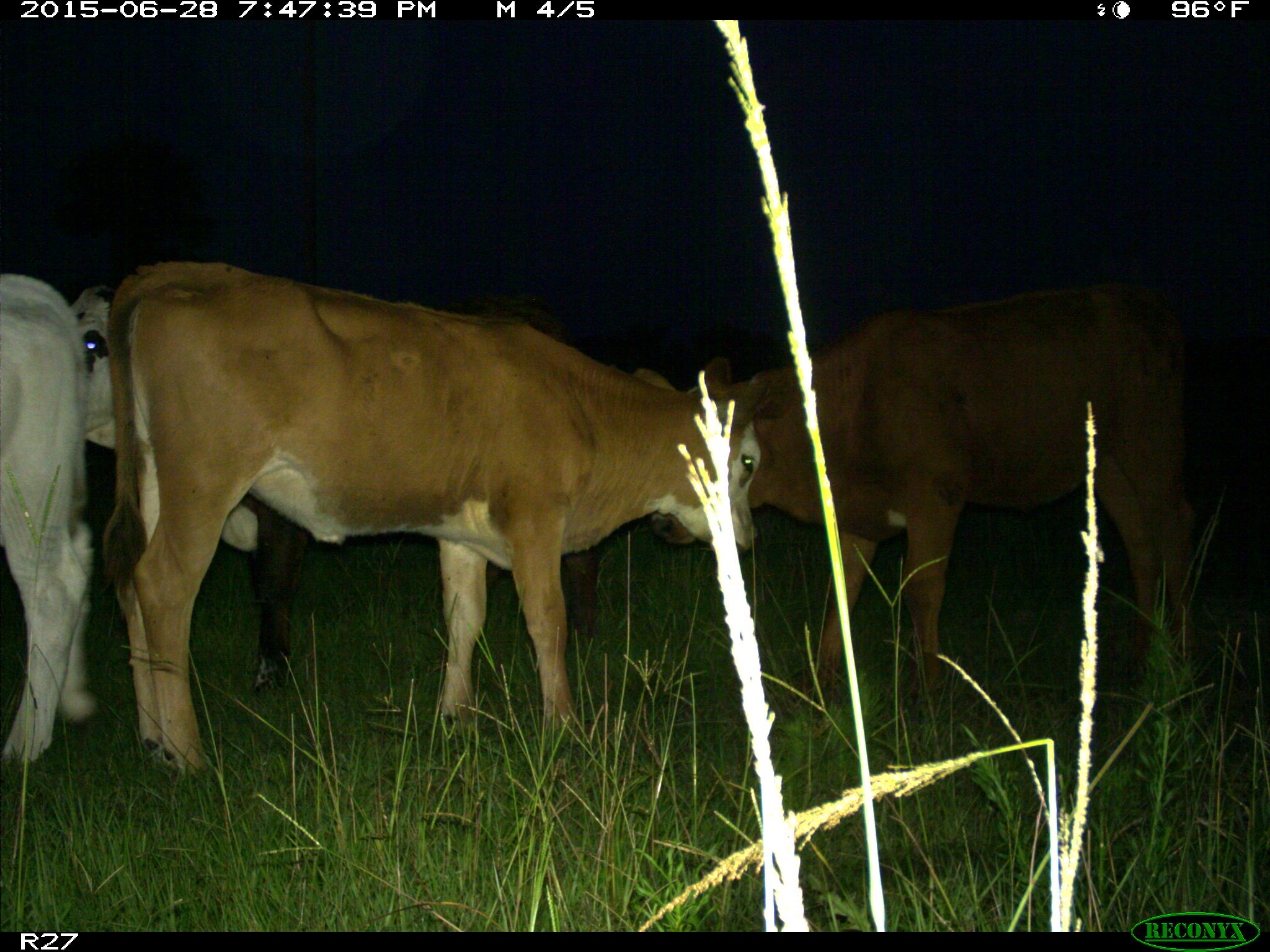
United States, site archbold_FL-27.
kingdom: Animalia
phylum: Chordata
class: Mammalia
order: Artiodactyla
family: Bovidae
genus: Bos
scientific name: Bos taurus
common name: domestic cow